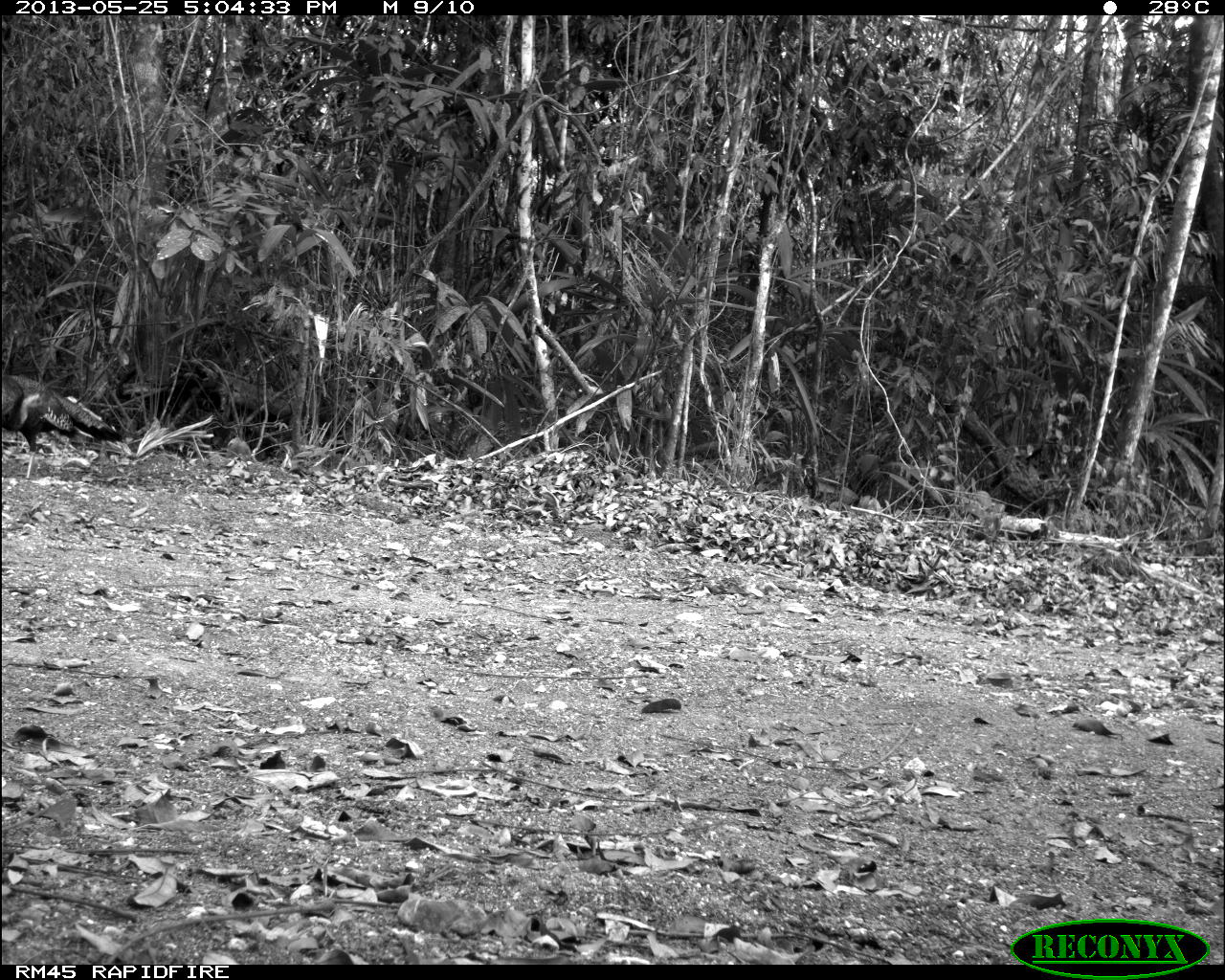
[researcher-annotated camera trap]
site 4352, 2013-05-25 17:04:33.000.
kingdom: Animalia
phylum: Chordata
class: Aves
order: Galliformes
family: Phasianidae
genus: Meleagris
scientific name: Meleagris ocellata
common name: ocellated turkey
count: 1